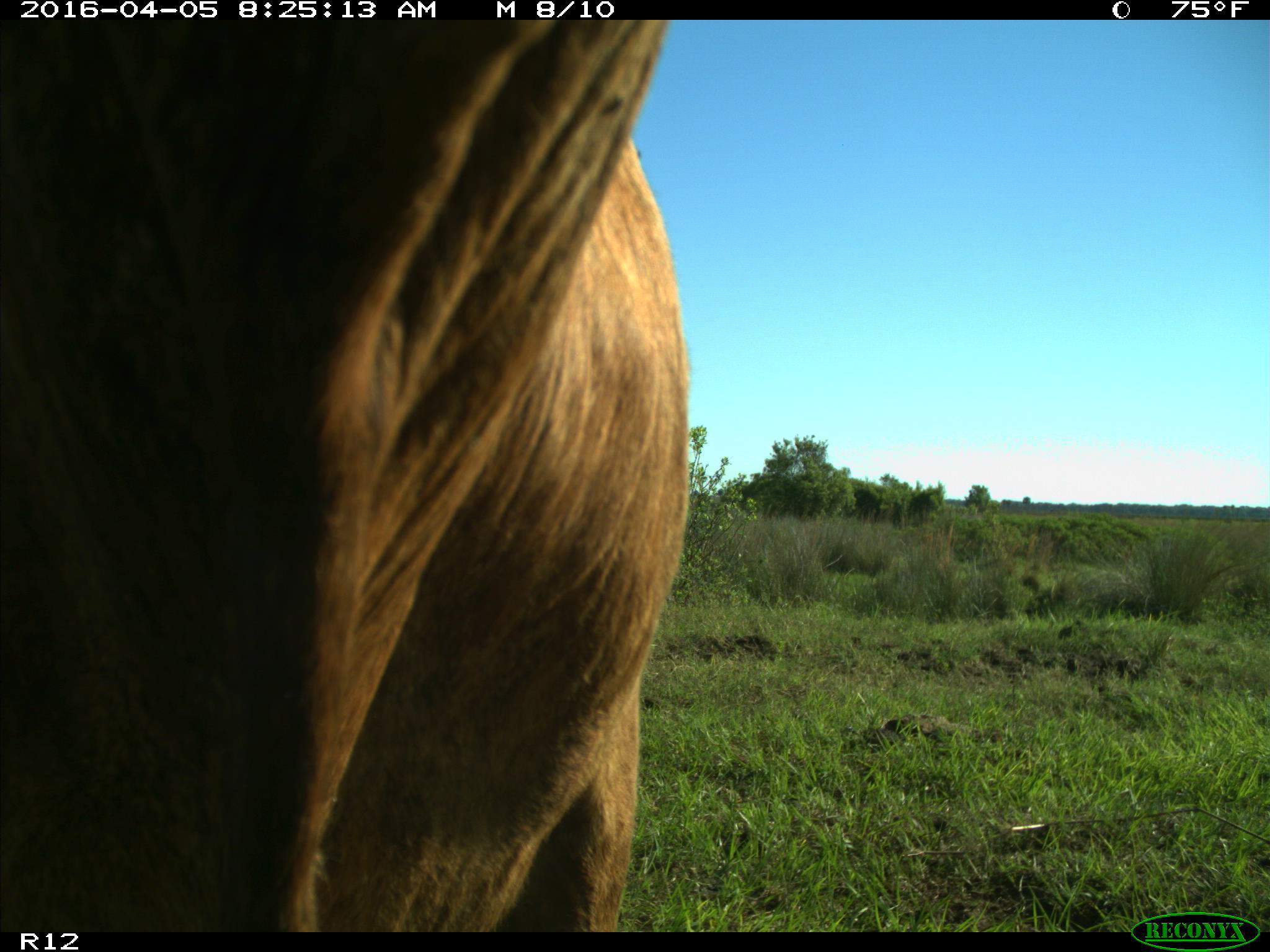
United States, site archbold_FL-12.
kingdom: Animalia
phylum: Chordata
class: Mammalia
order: Artiodactyla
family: Bovidae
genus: Bos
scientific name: Bos taurus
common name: domestic cow